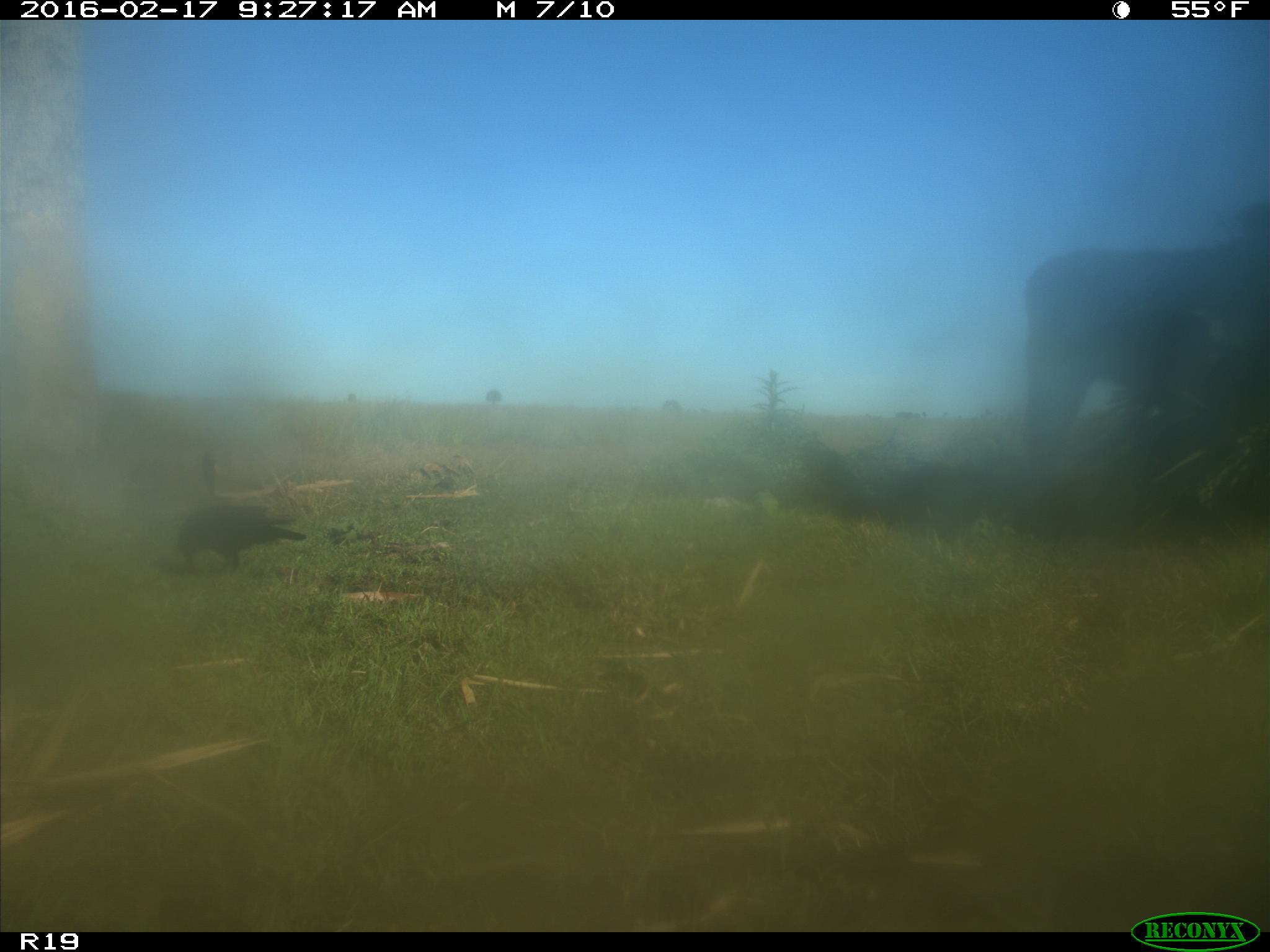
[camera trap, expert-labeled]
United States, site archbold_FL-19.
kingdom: Animalia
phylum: Chordata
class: Mammalia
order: Artiodactyla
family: Bovidae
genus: Bos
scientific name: Bos taurus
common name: domestic cow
Bos taurus (domestic cow).